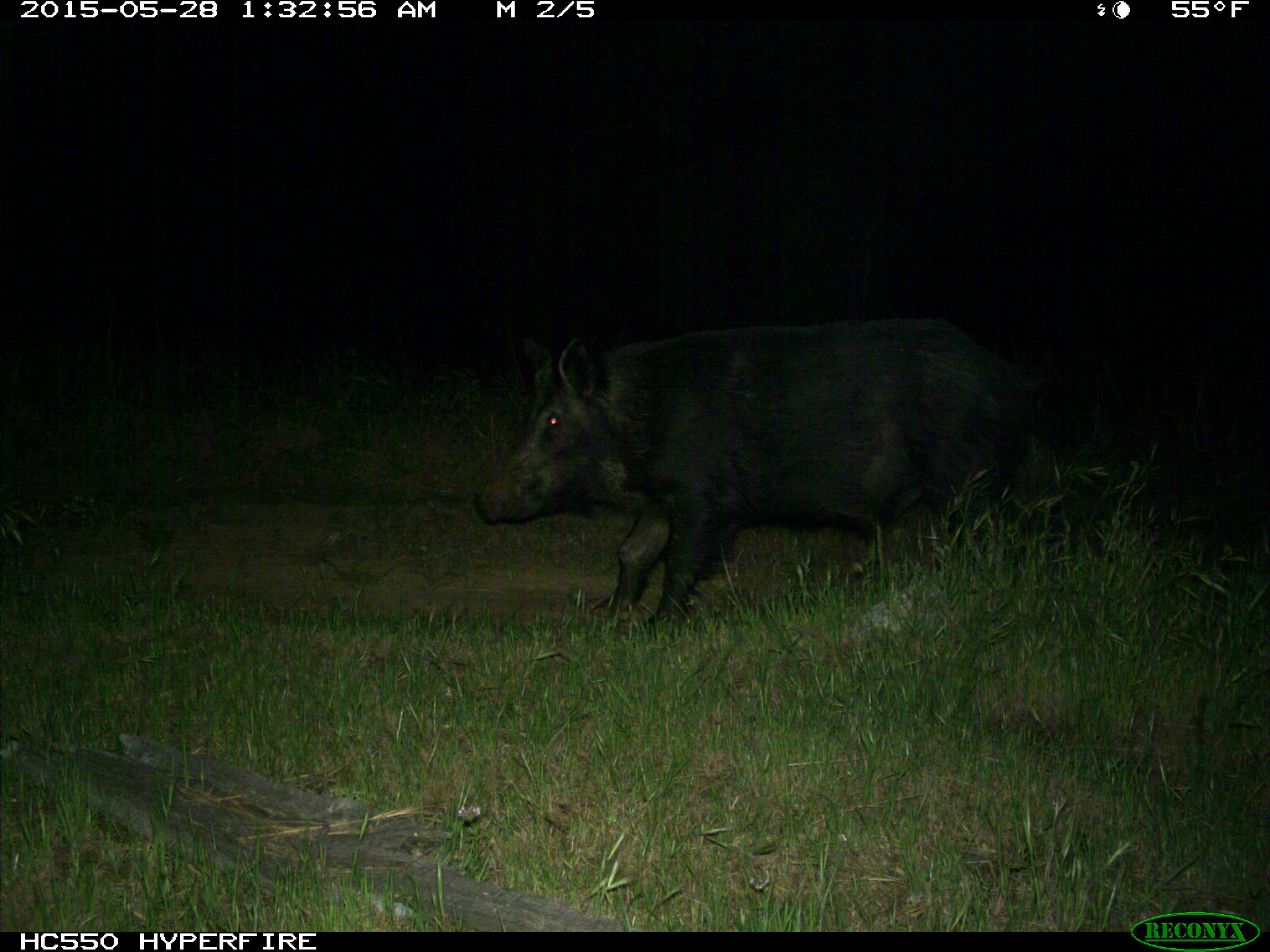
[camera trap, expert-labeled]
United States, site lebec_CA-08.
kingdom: Animalia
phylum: Chordata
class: Mammalia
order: Artiodactyla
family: Suidae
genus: Sus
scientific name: Sus scrofa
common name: wild boar